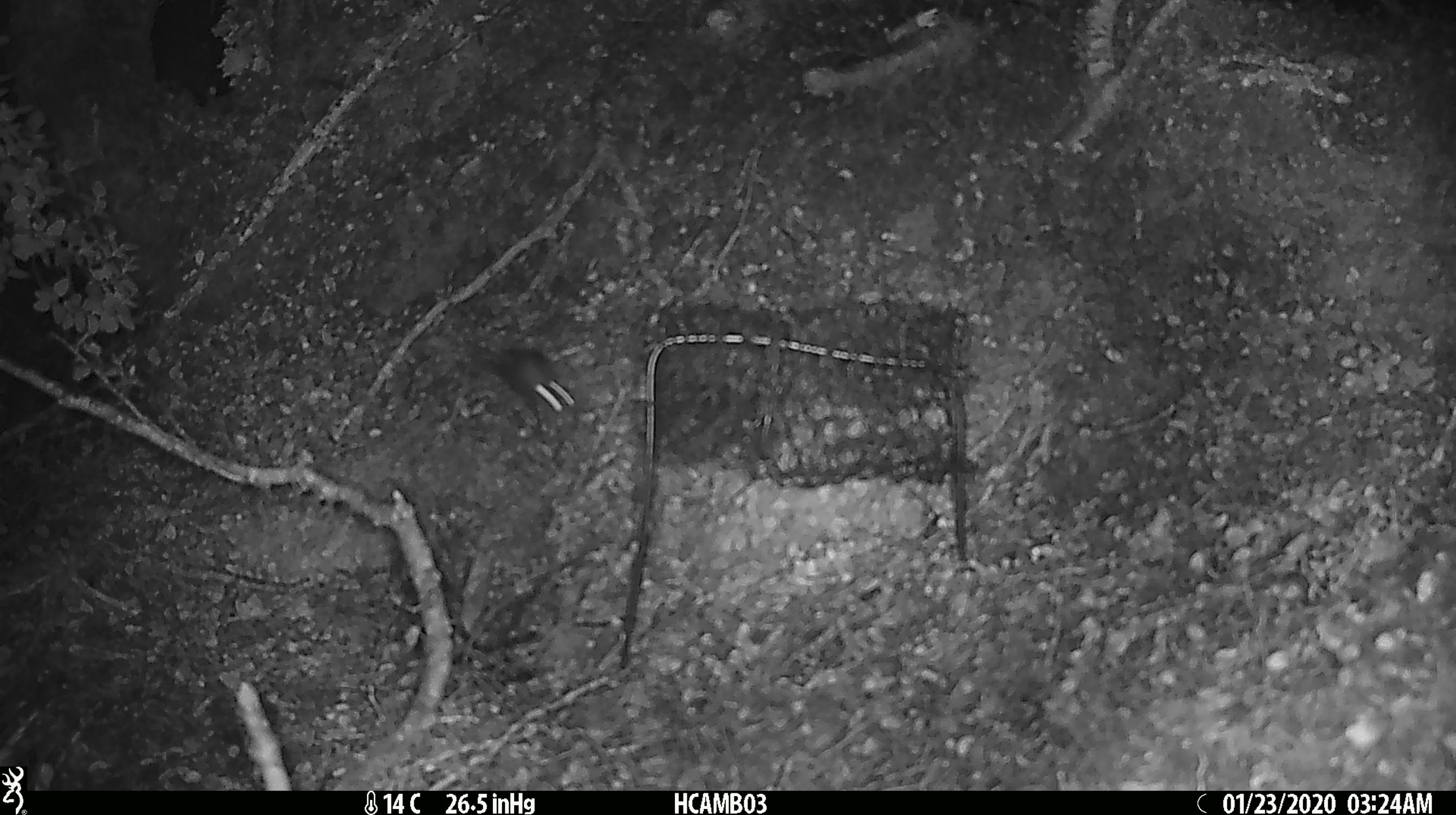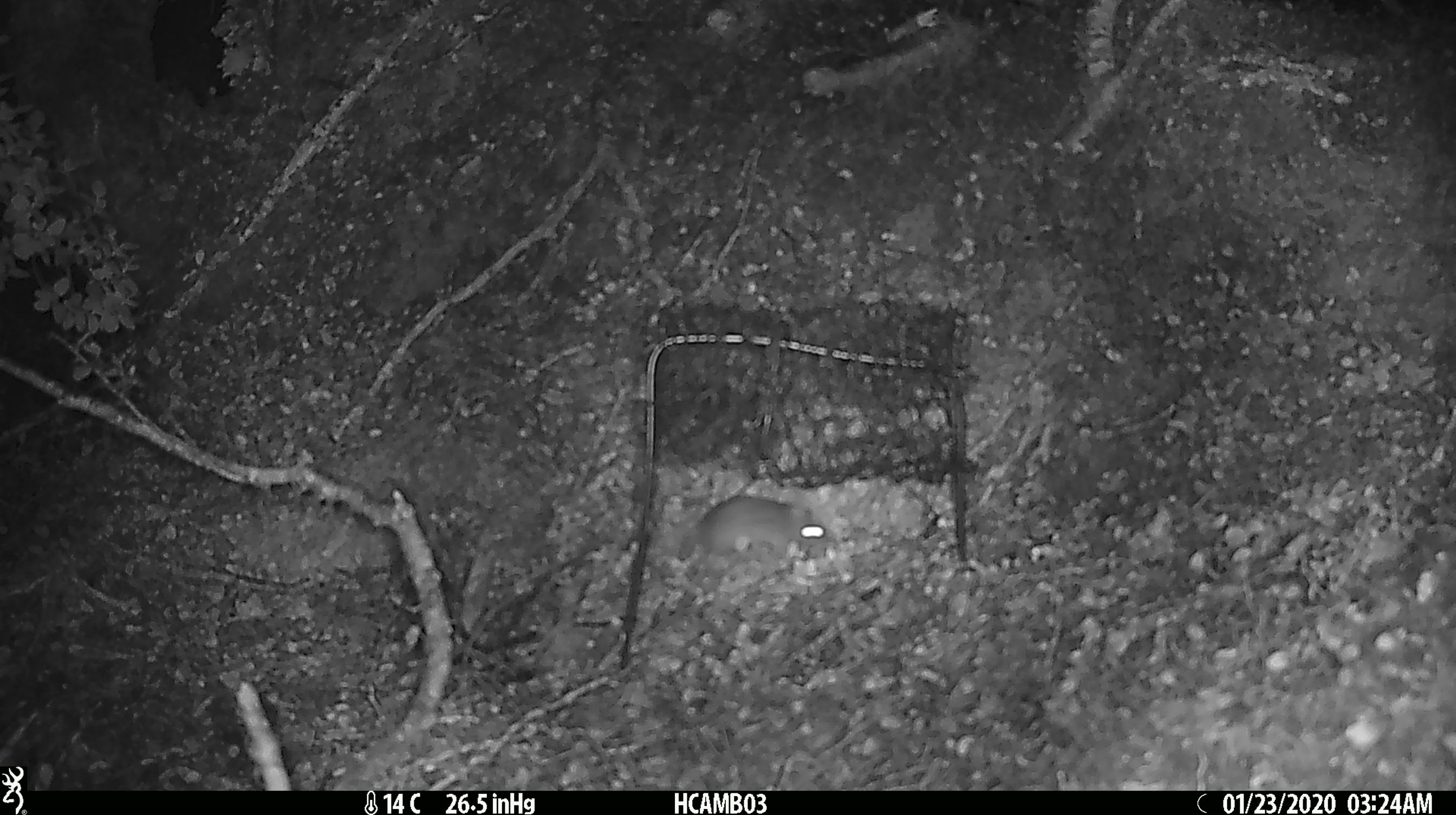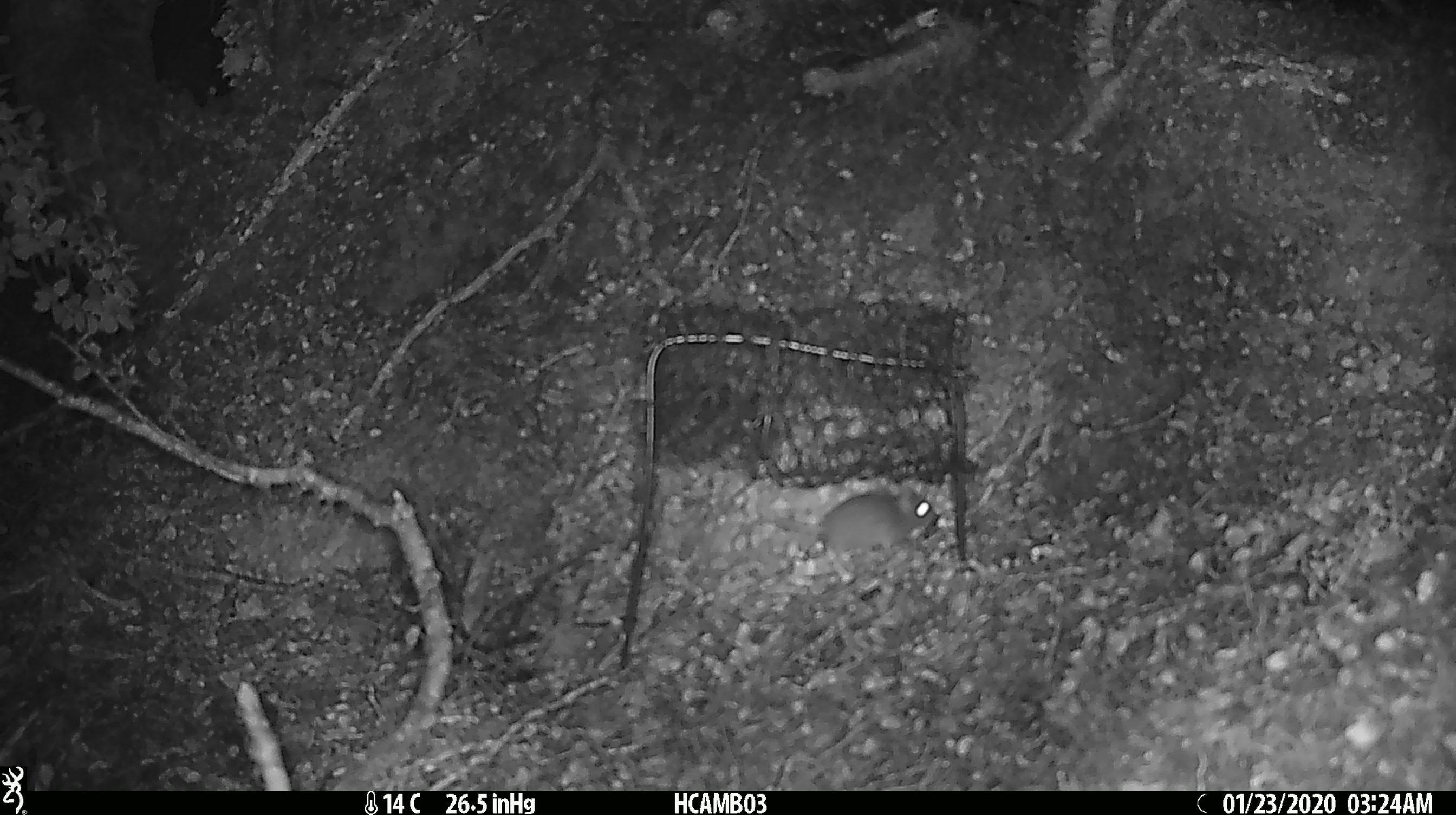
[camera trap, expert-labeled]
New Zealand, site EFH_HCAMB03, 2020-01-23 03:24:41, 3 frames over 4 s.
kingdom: Animalia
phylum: Chordata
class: Mammalia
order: Rodentia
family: Muridae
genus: Mus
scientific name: Mus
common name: mouse